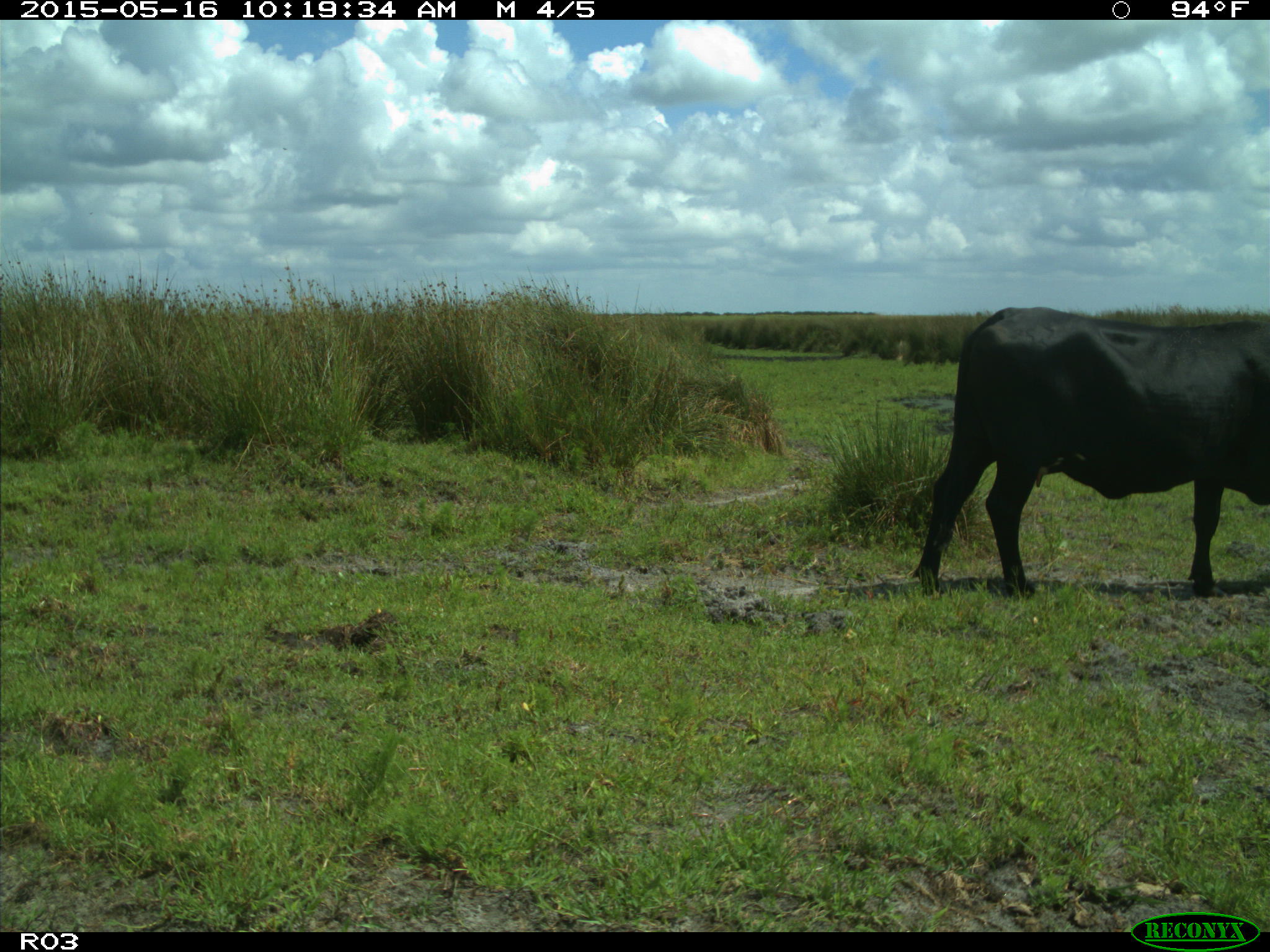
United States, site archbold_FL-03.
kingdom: Animalia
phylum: Chordata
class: Mammalia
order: Artiodactyla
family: Bovidae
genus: Bos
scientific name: Bos taurus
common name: domestic cow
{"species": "Bos taurus (domestic cow)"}